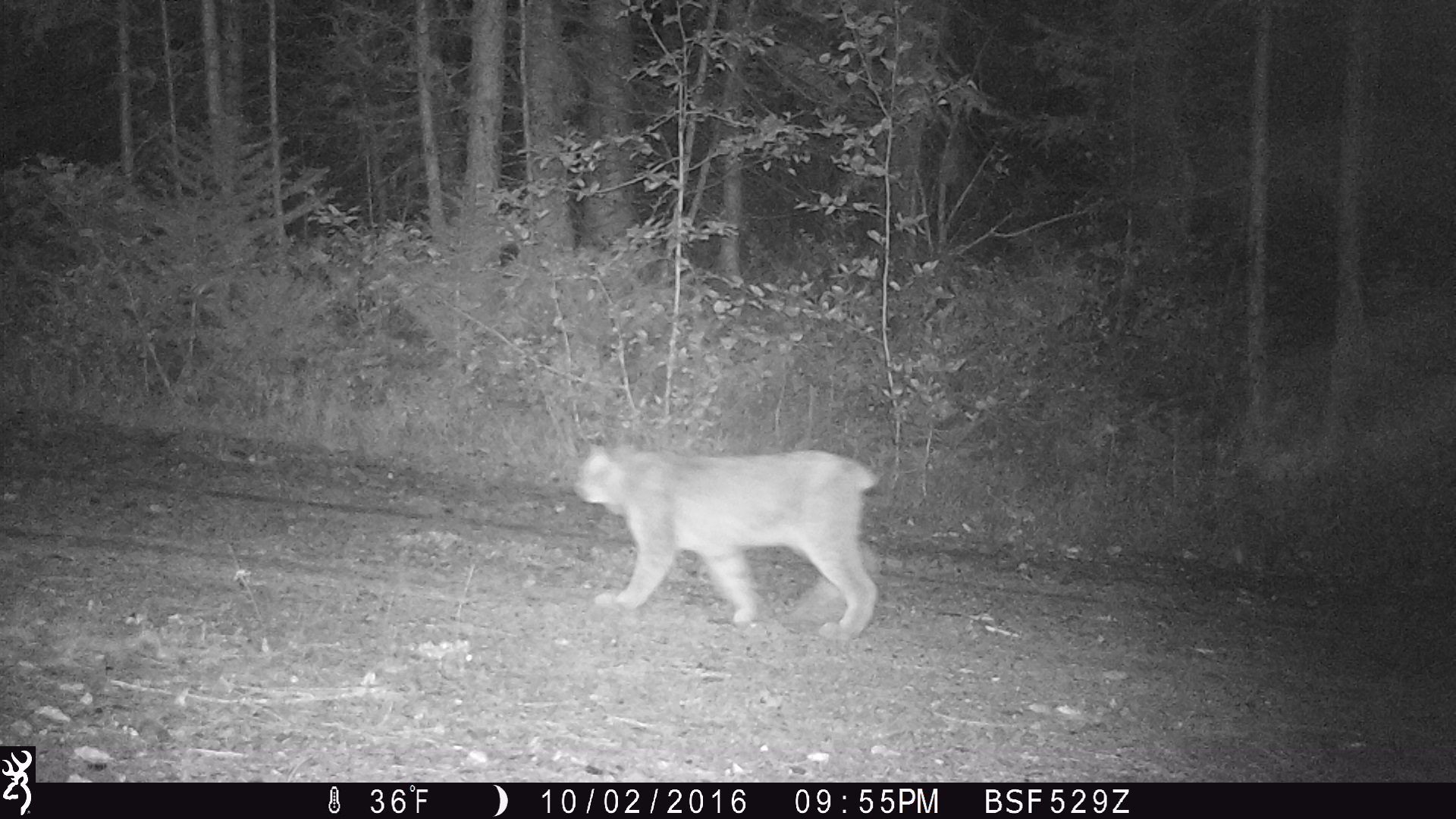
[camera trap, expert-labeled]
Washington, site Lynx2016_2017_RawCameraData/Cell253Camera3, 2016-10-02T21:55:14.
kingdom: Animalia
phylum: Chordata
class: Mammalia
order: Carnivora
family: Felidae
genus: Lynx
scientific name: Lynx canadensis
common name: canada lynx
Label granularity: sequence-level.